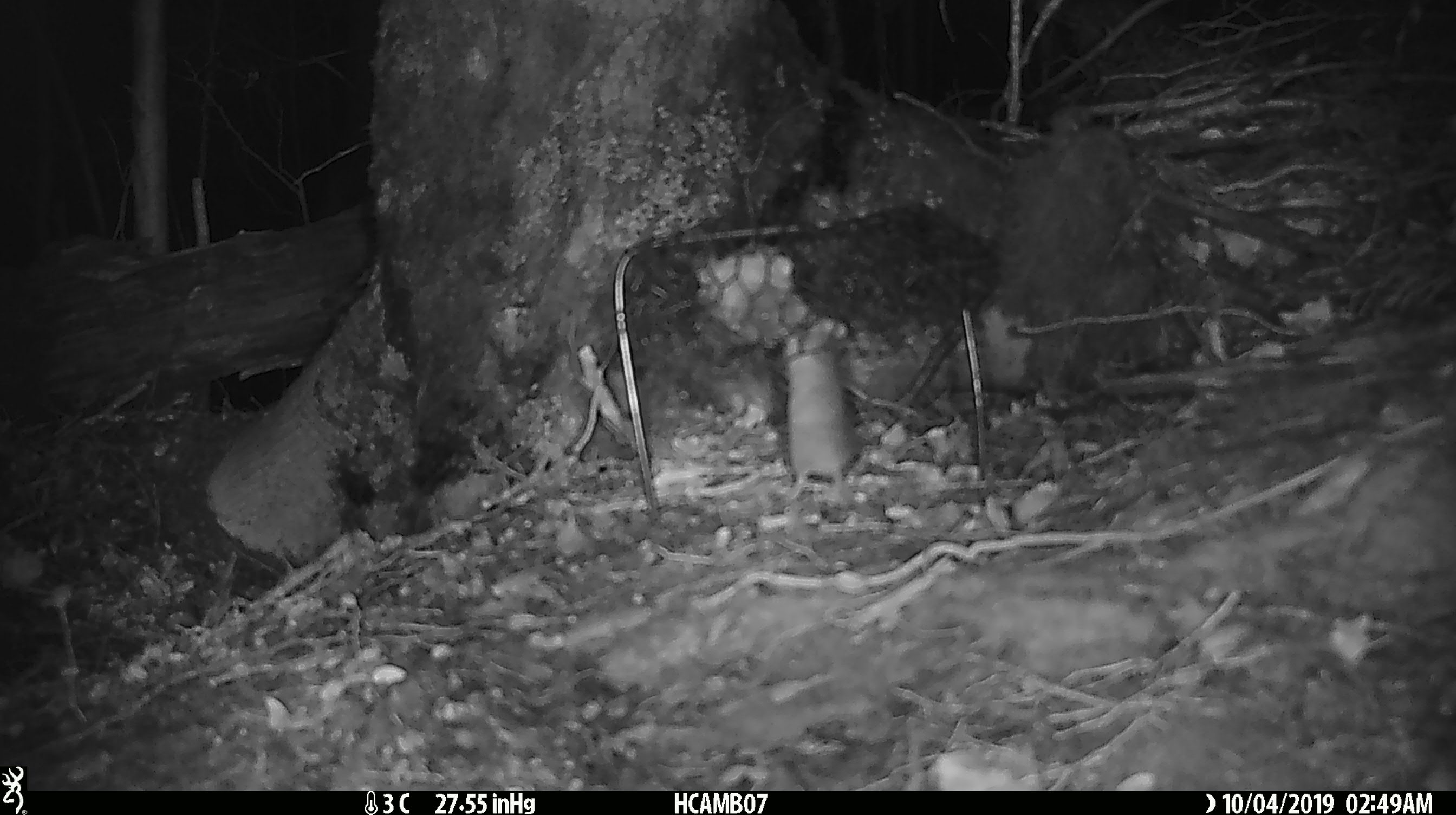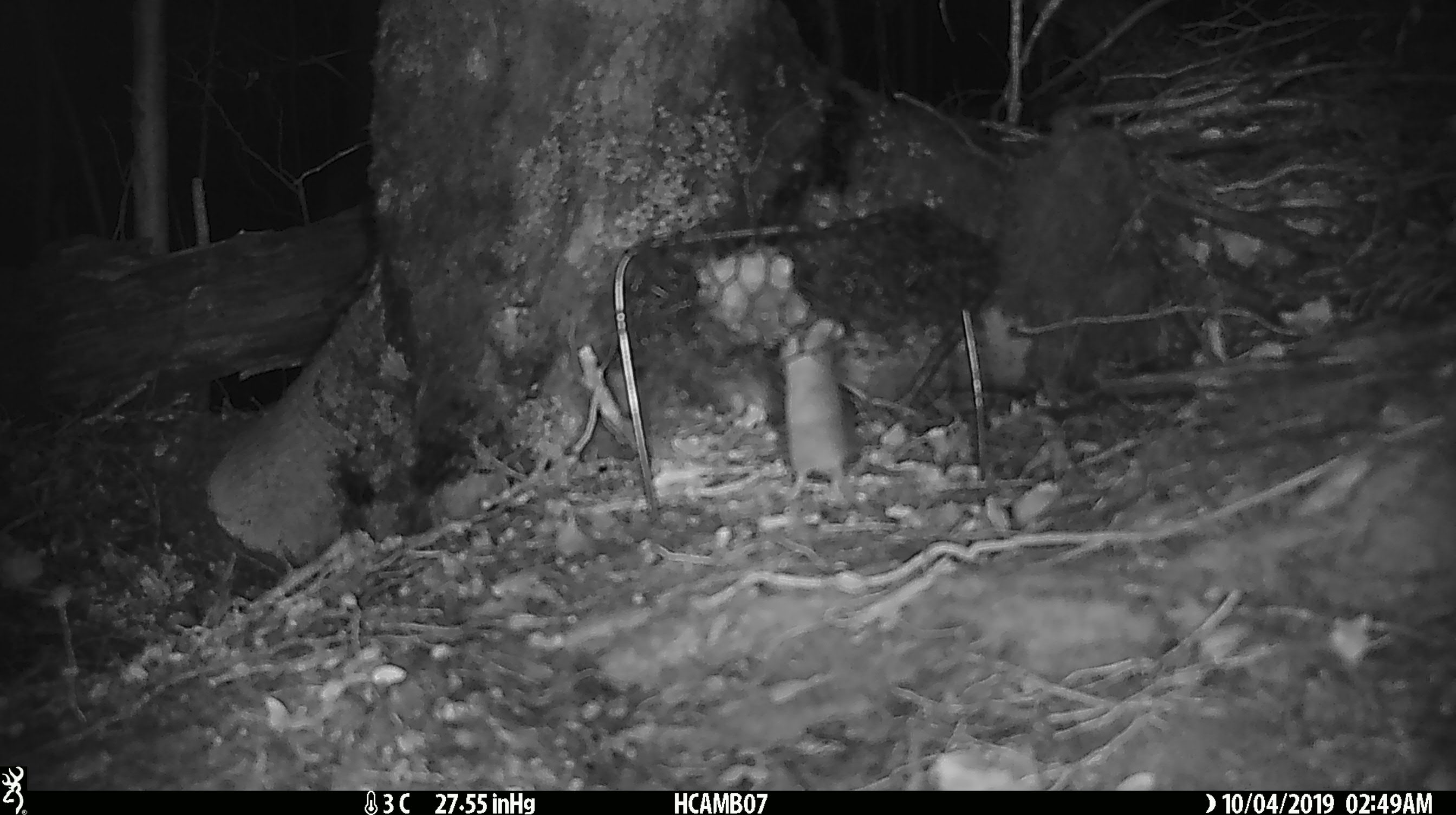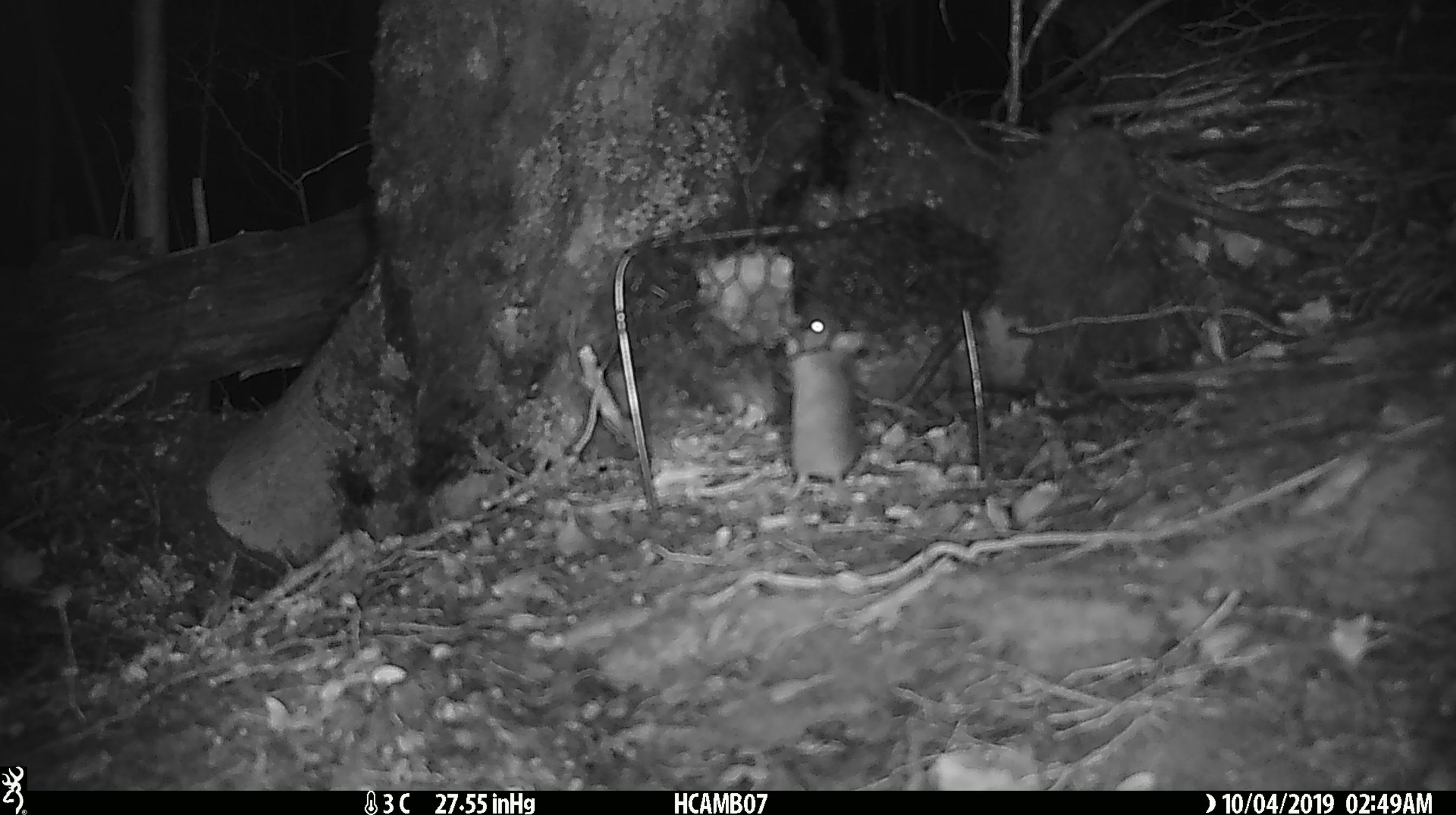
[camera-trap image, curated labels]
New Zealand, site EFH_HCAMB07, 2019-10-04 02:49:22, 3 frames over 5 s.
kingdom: Animalia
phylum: Chordata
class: Mammalia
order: Rodentia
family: Muridae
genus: Mus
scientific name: Mus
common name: mouse